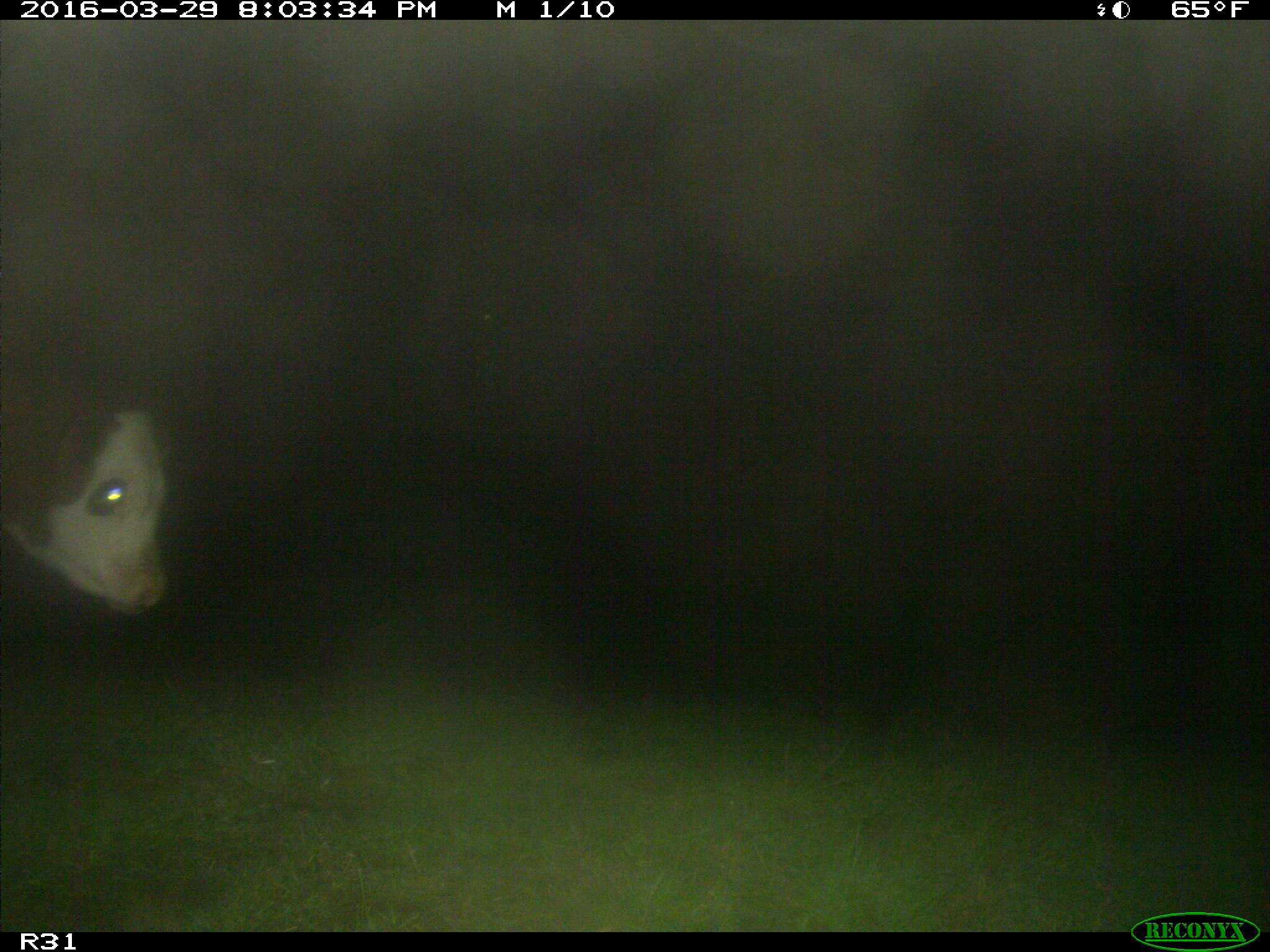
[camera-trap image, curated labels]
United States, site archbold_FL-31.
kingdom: Animalia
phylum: Chordata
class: Mammalia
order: Artiodactyla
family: Bovidae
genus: Bos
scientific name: Bos taurus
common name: domestic cow